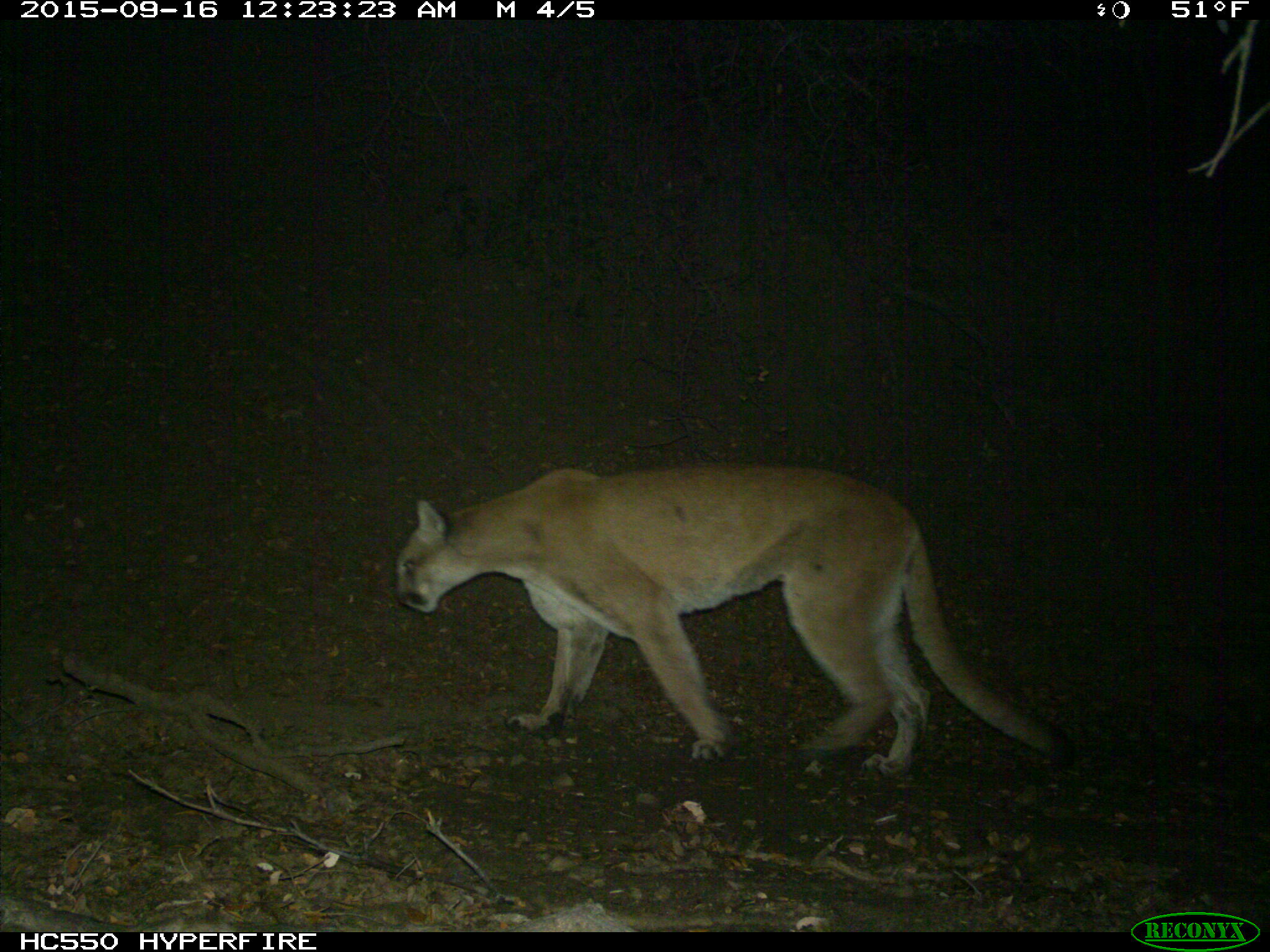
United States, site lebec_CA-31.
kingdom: Animalia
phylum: Chordata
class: Mammalia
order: Carnivora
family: Felidae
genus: Puma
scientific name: Puma concolor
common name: mountain lion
Puma concolor (mountain lion).